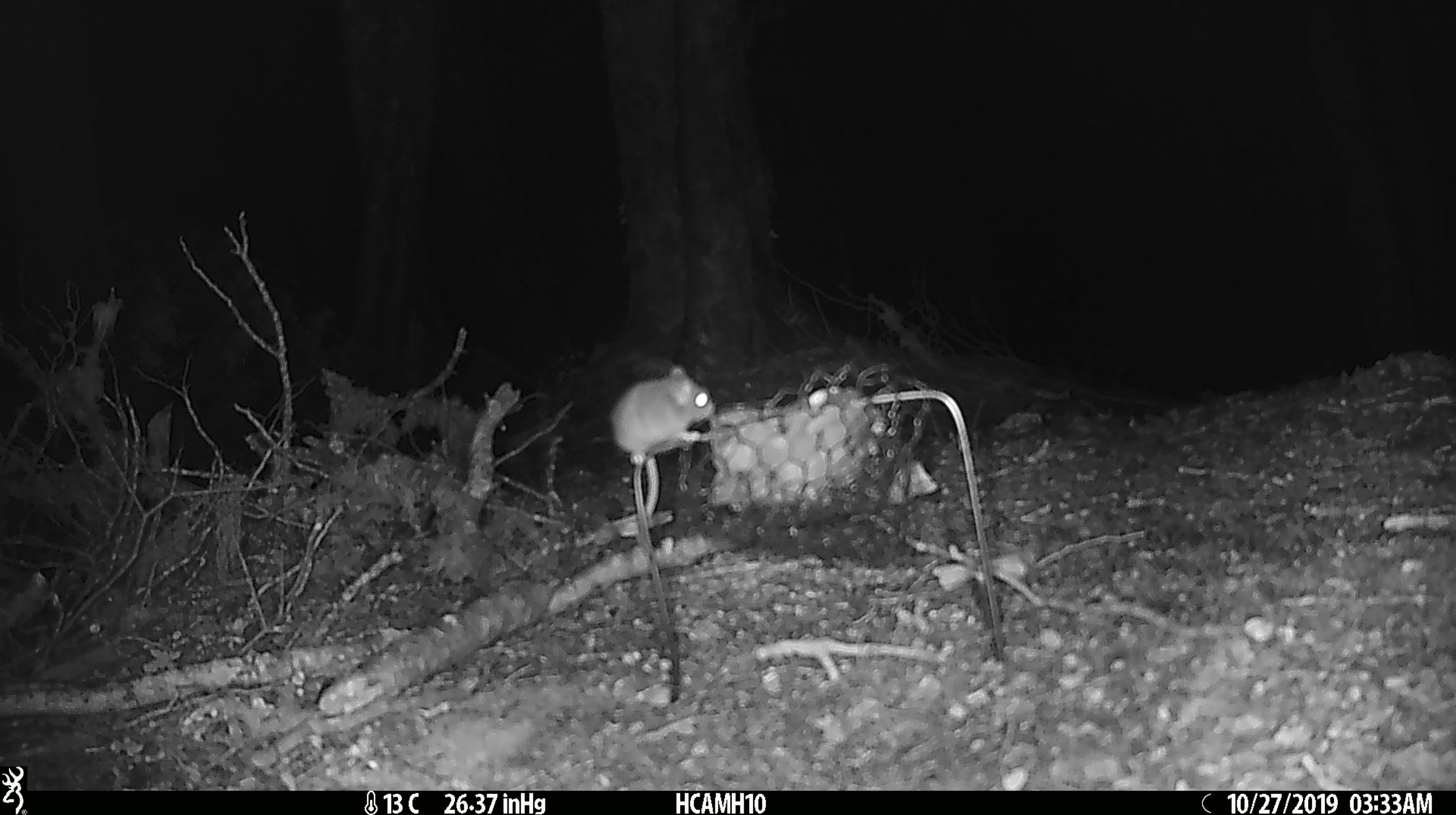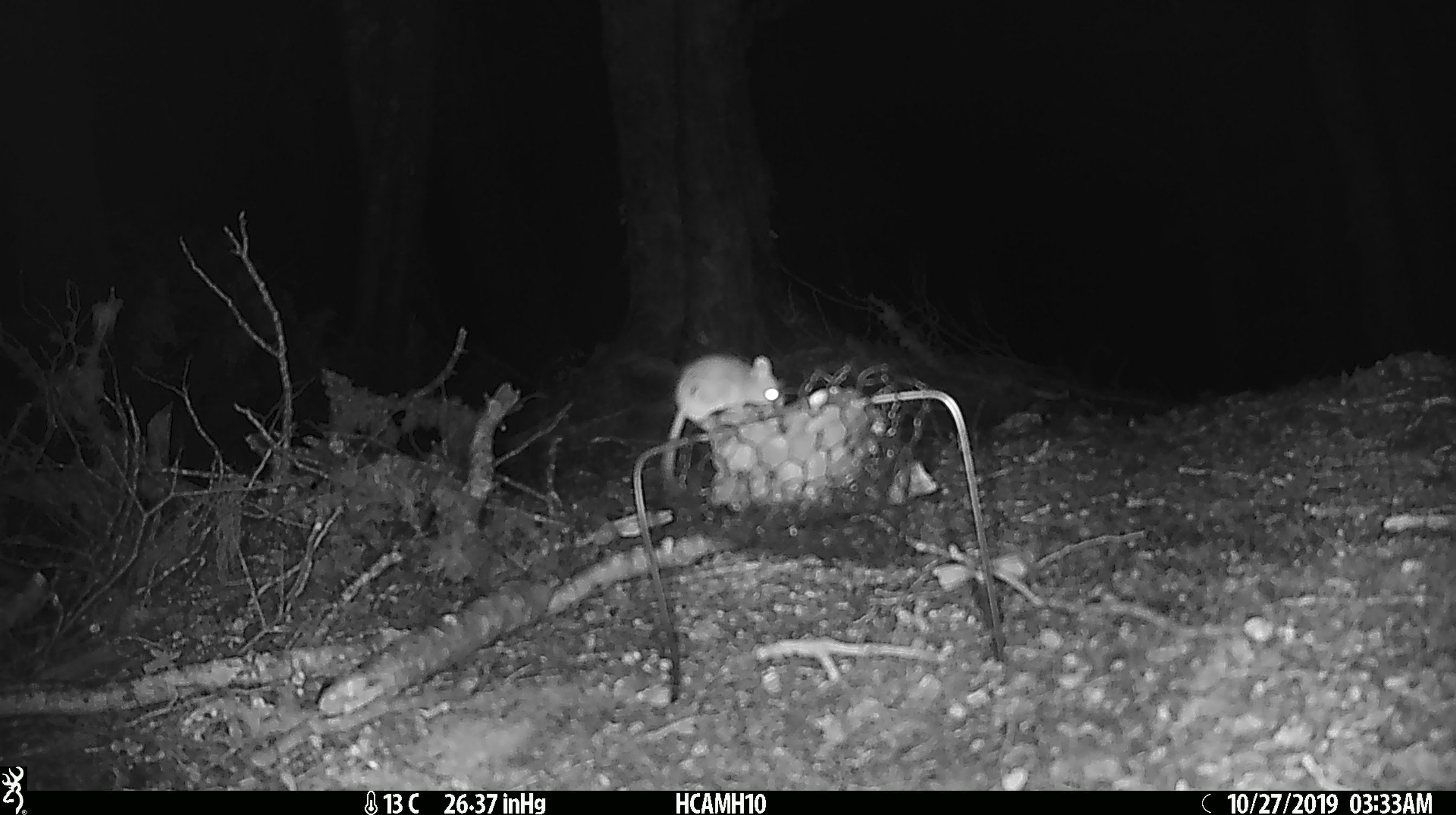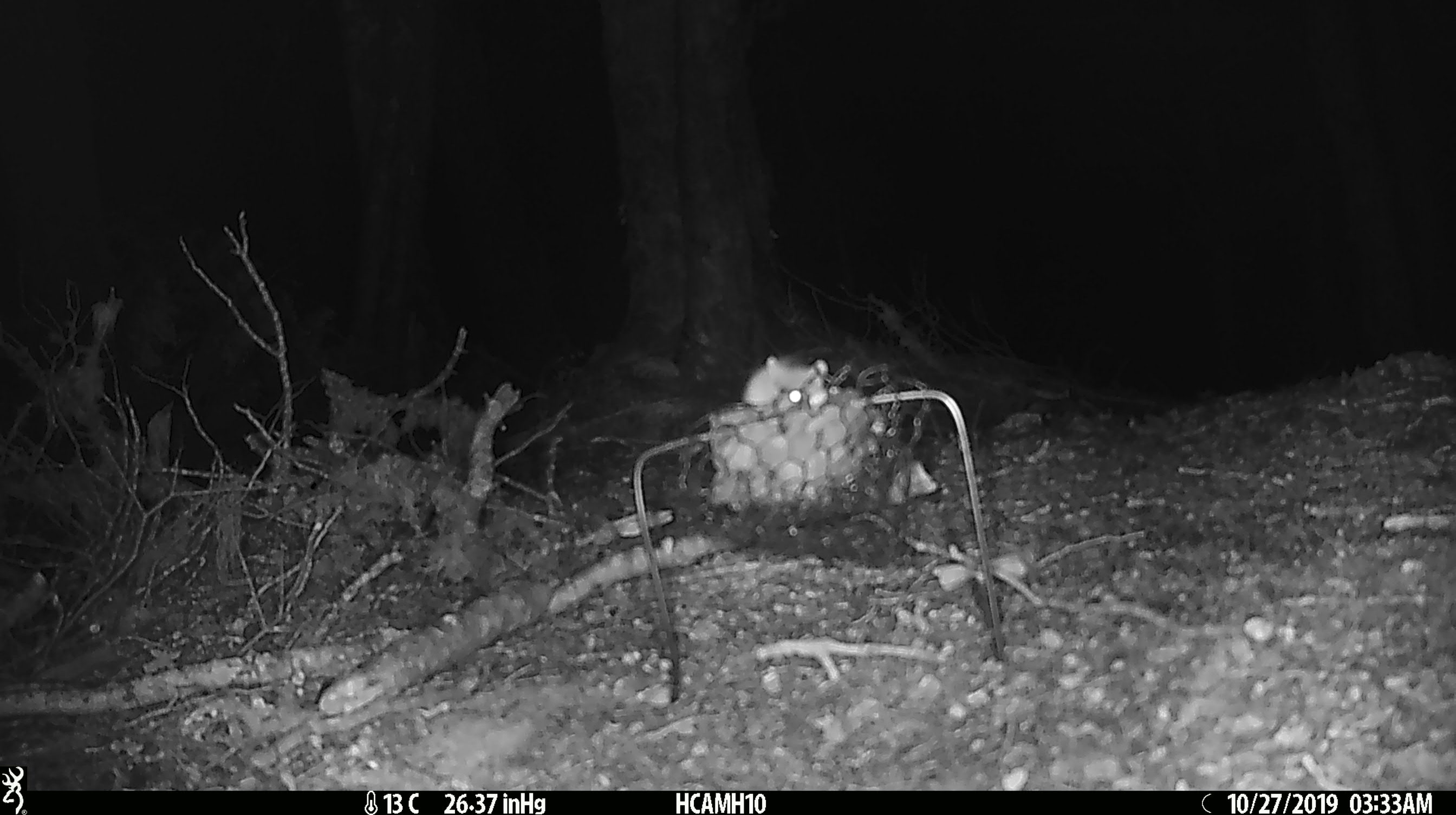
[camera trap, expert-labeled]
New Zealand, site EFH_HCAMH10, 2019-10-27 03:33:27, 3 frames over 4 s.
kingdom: Animalia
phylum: Chordata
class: Mammalia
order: Rodentia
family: Muridae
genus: Mus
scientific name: Mus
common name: mouse